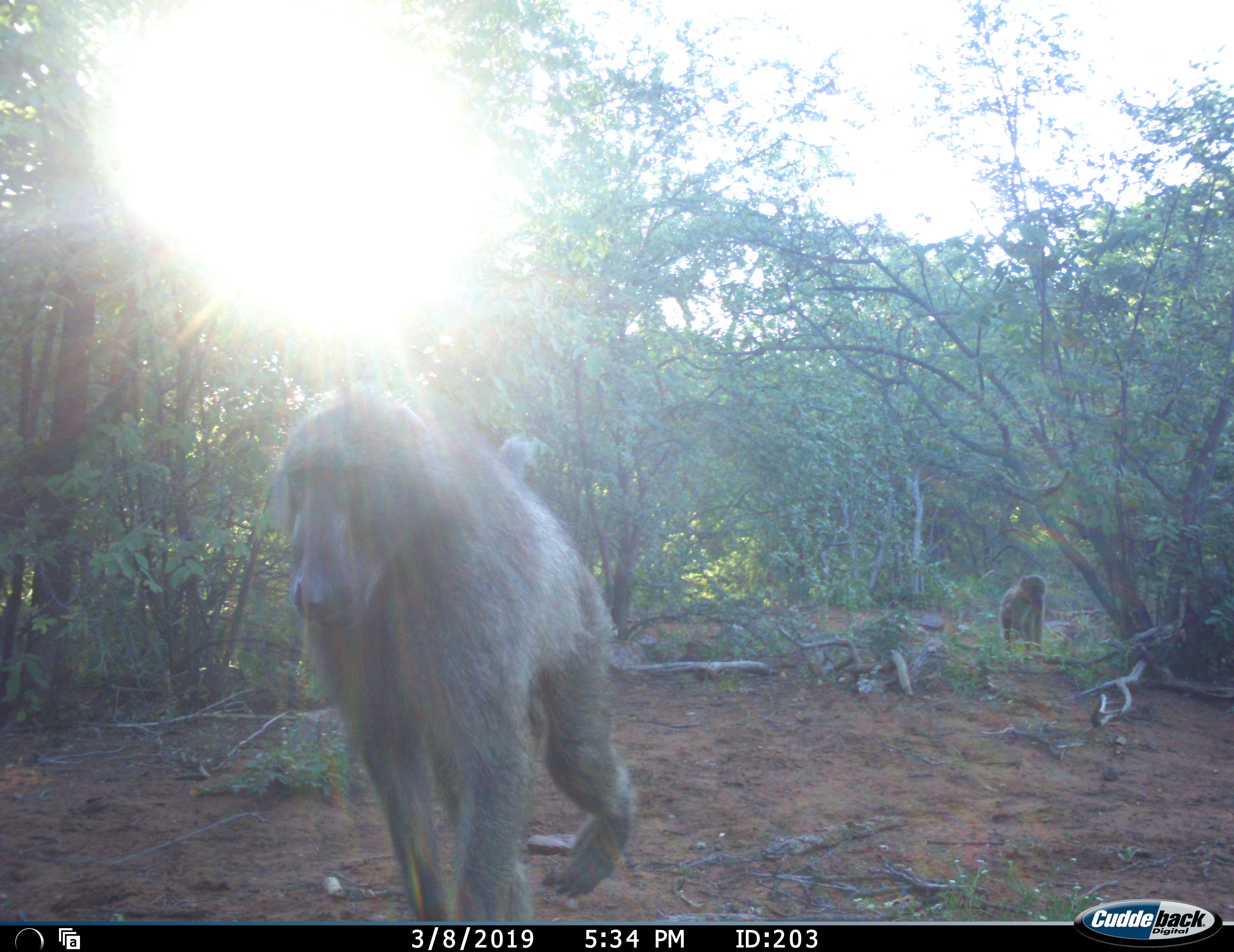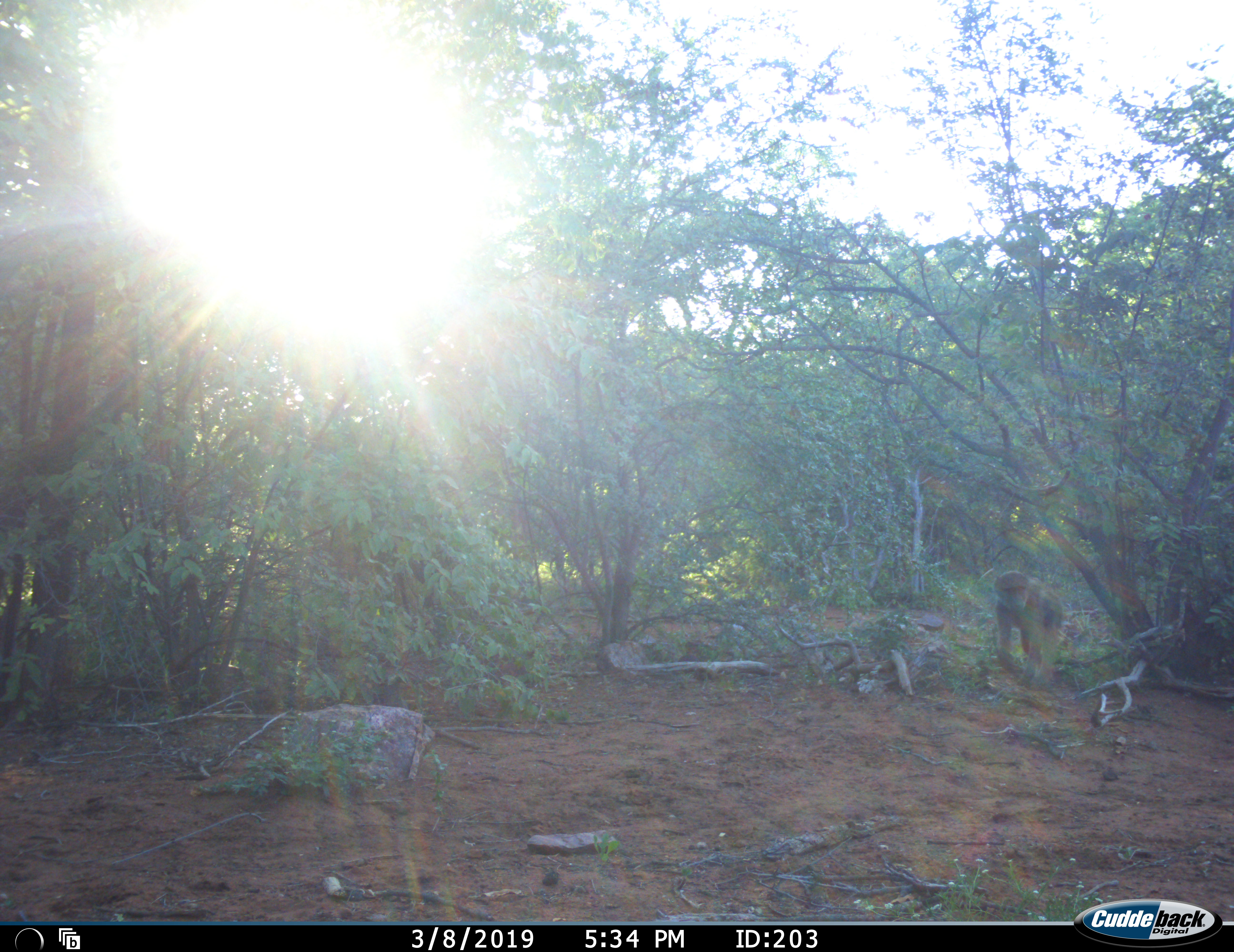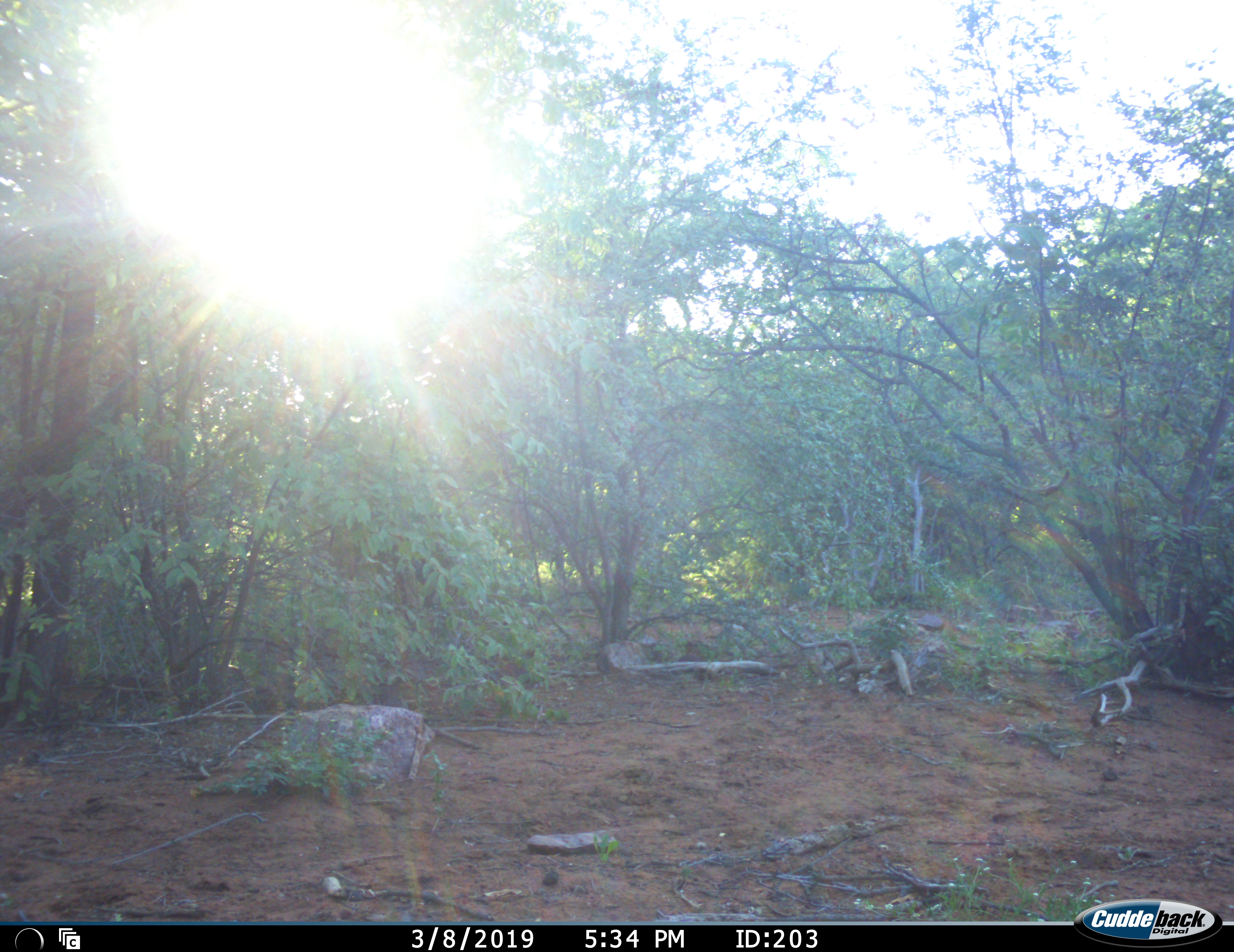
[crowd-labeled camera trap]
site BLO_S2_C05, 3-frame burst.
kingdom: Animalia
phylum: Chordata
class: Mammalia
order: Primates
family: Cercopithecidae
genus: Papio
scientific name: Papio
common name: baboon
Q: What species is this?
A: Baboon (Papio).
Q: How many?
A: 2.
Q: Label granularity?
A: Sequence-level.